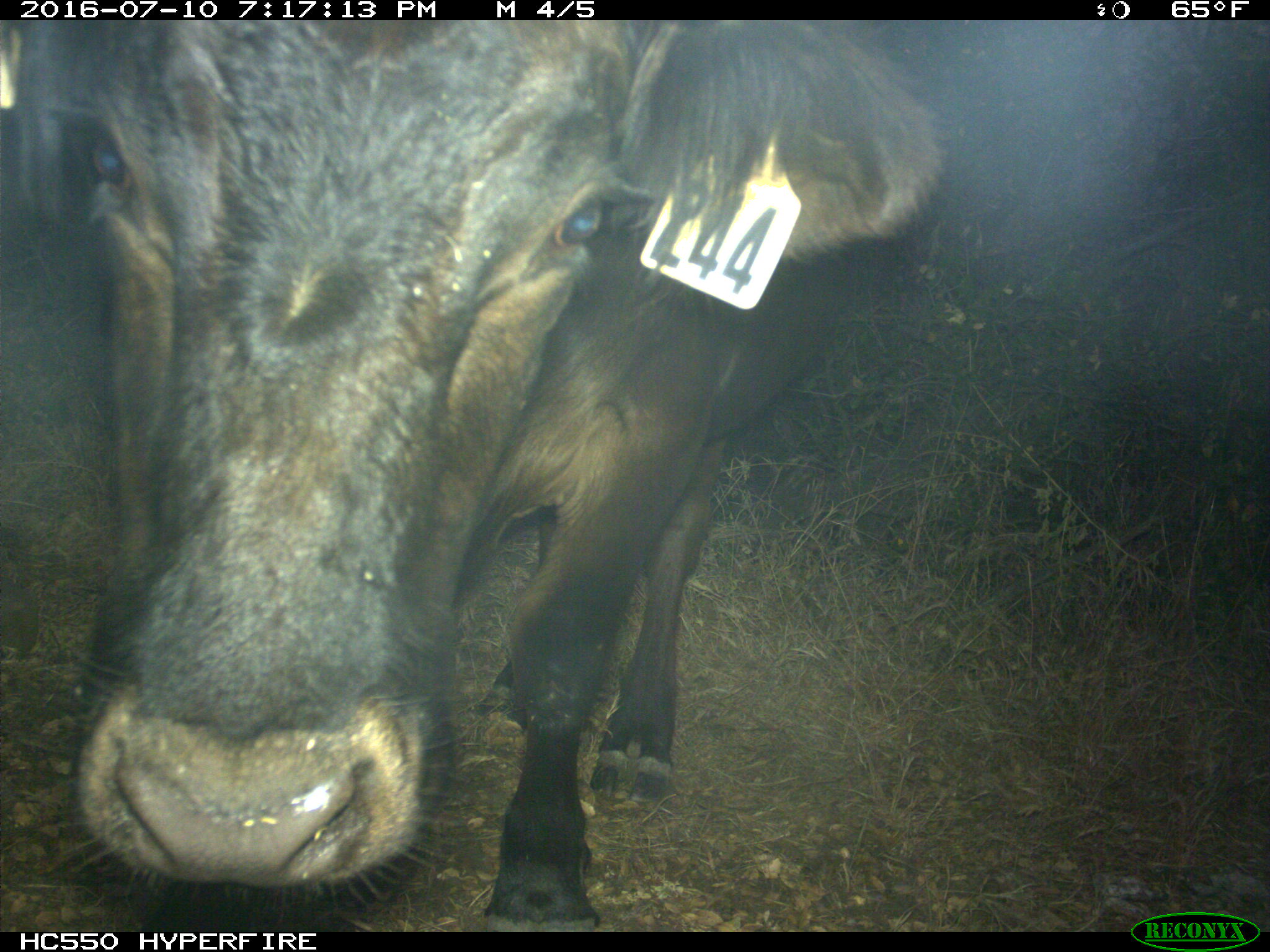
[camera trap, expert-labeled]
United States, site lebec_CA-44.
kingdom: Animalia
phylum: Chordata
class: Mammalia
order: Artiodactyla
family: Bovidae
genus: Bos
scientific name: Bos taurus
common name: domestic cow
Bos taurus (domestic cow).